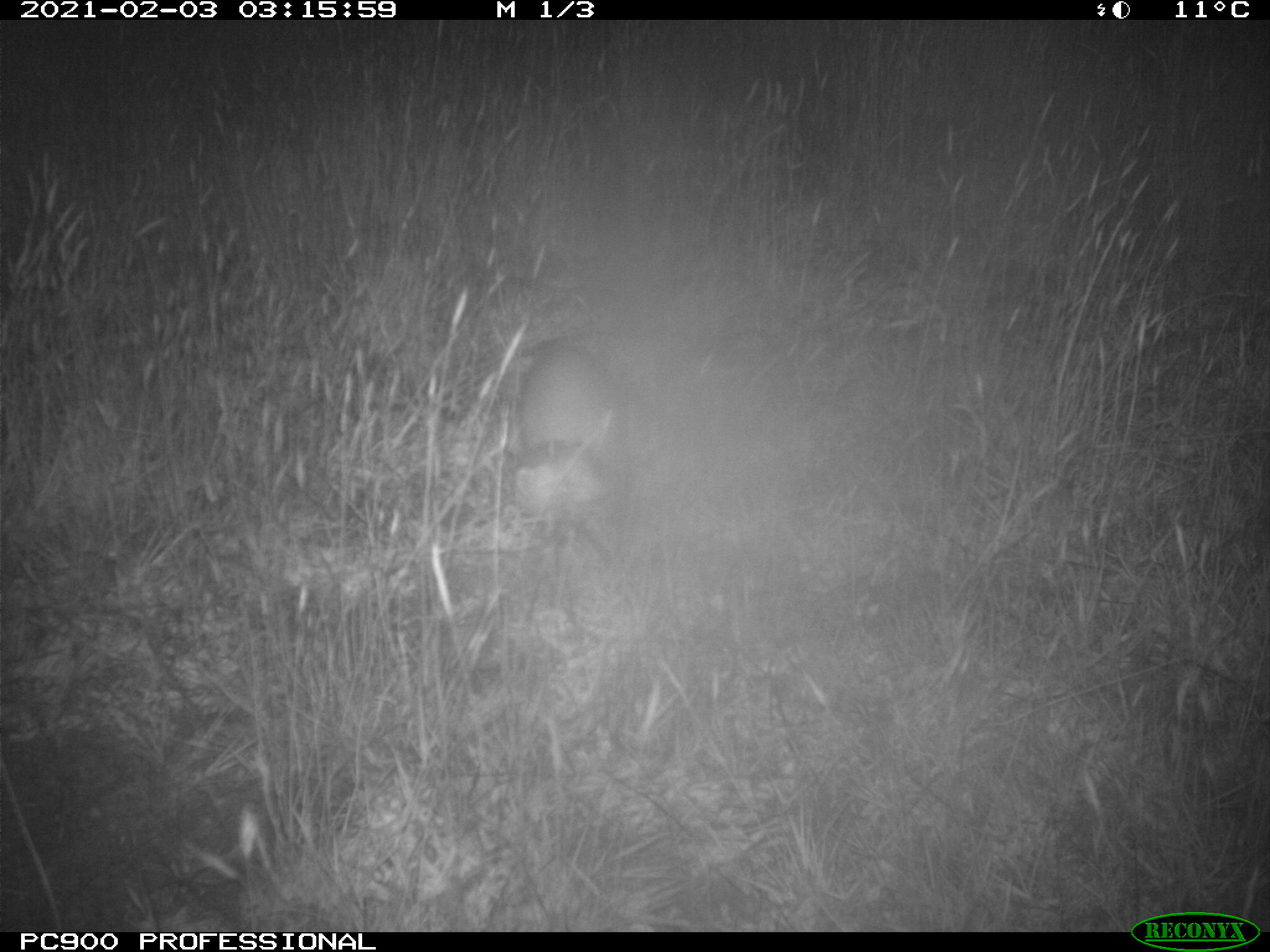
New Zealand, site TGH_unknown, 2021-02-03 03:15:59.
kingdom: Animalia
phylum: Chordata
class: Mammalia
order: Carnivora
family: Mustelidae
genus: Mustela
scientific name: Mustela furo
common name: ferret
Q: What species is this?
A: Ferret (Mustela furo).